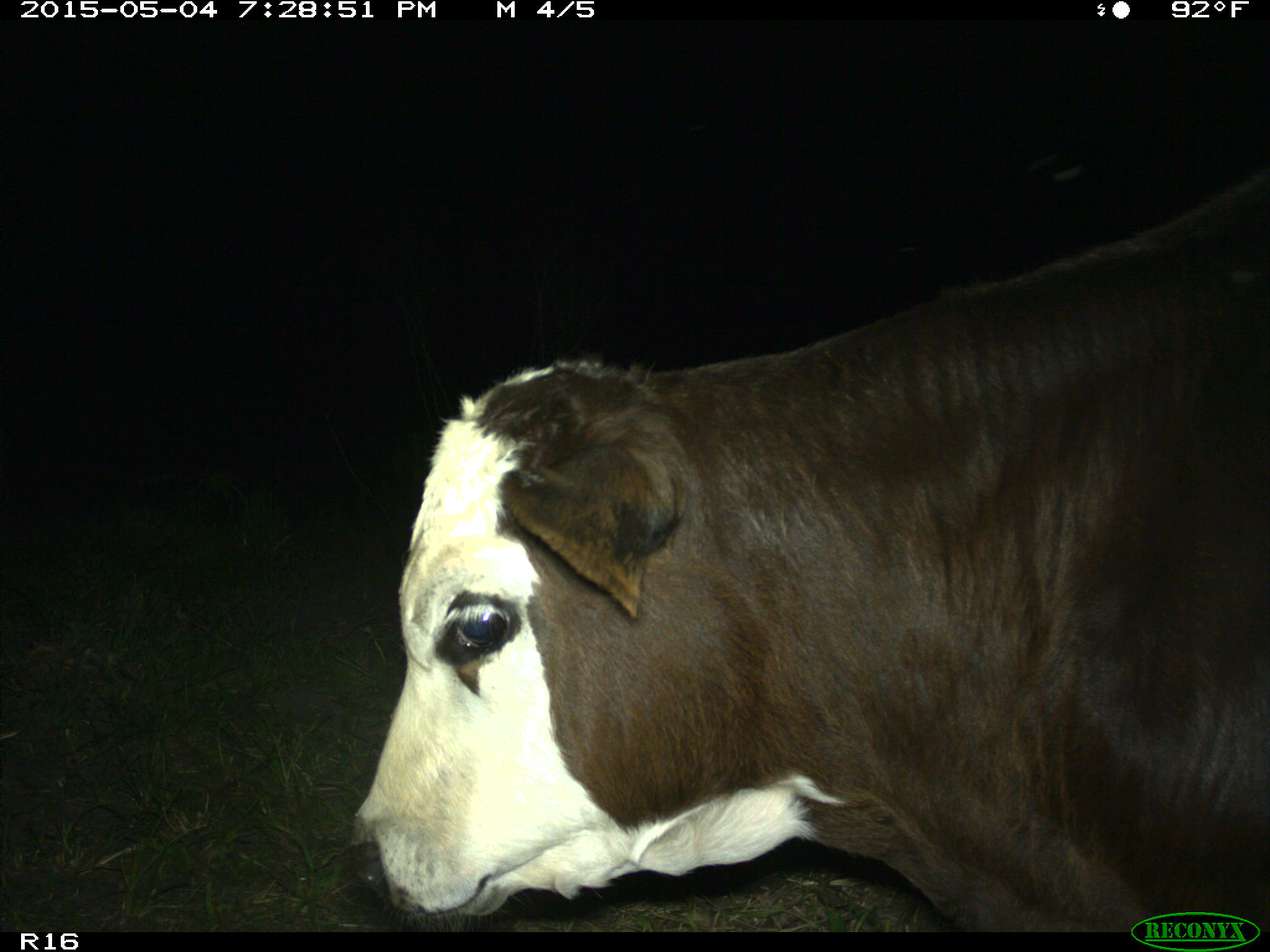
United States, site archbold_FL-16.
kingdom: Animalia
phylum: Chordata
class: Mammalia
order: Artiodactyla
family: Bovidae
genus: Bos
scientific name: Bos taurus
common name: domestic cow